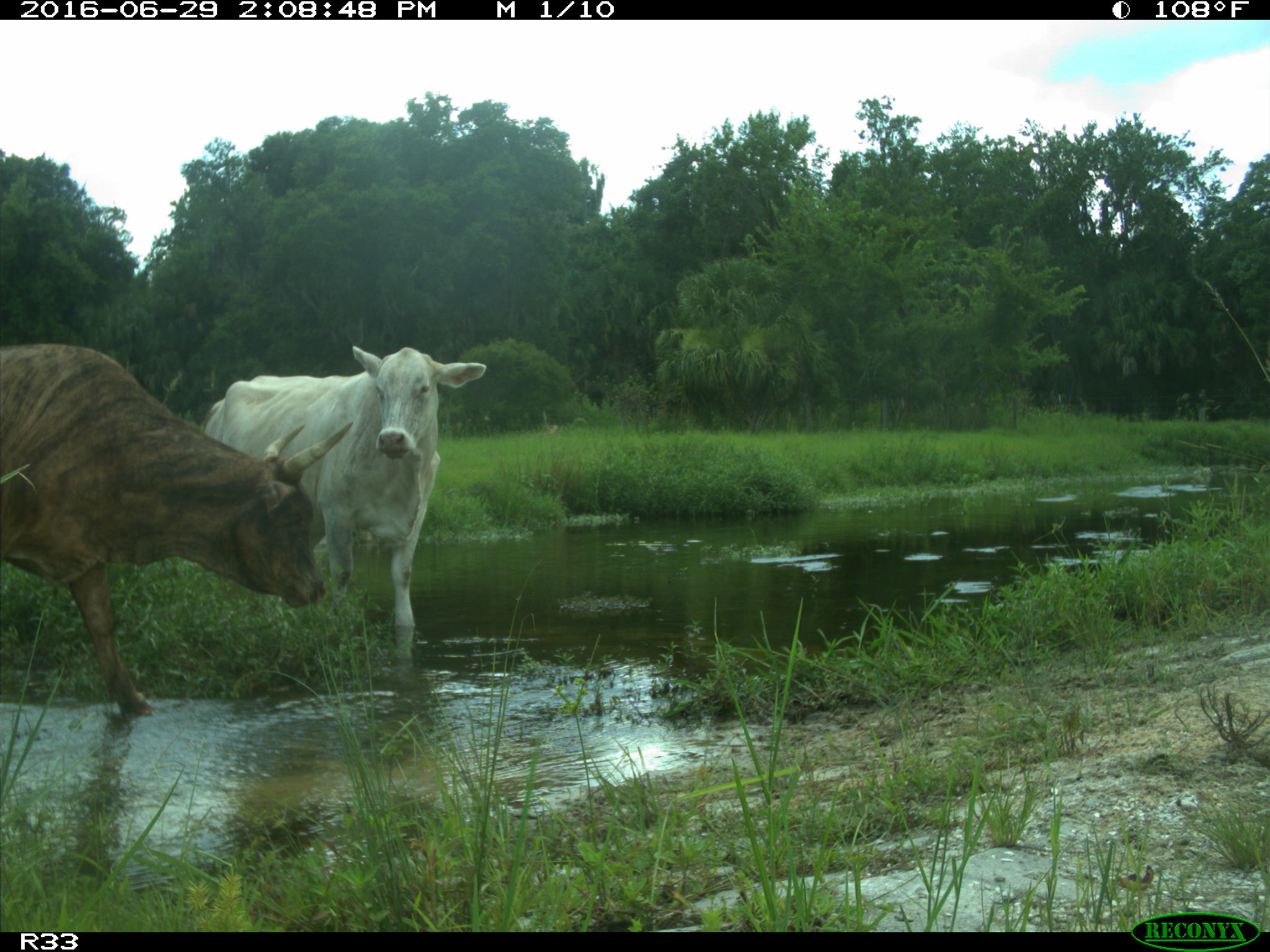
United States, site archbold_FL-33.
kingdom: Animalia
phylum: Chordata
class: Mammalia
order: Artiodactyla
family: Bovidae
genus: Bos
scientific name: Bos taurus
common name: domestic cow